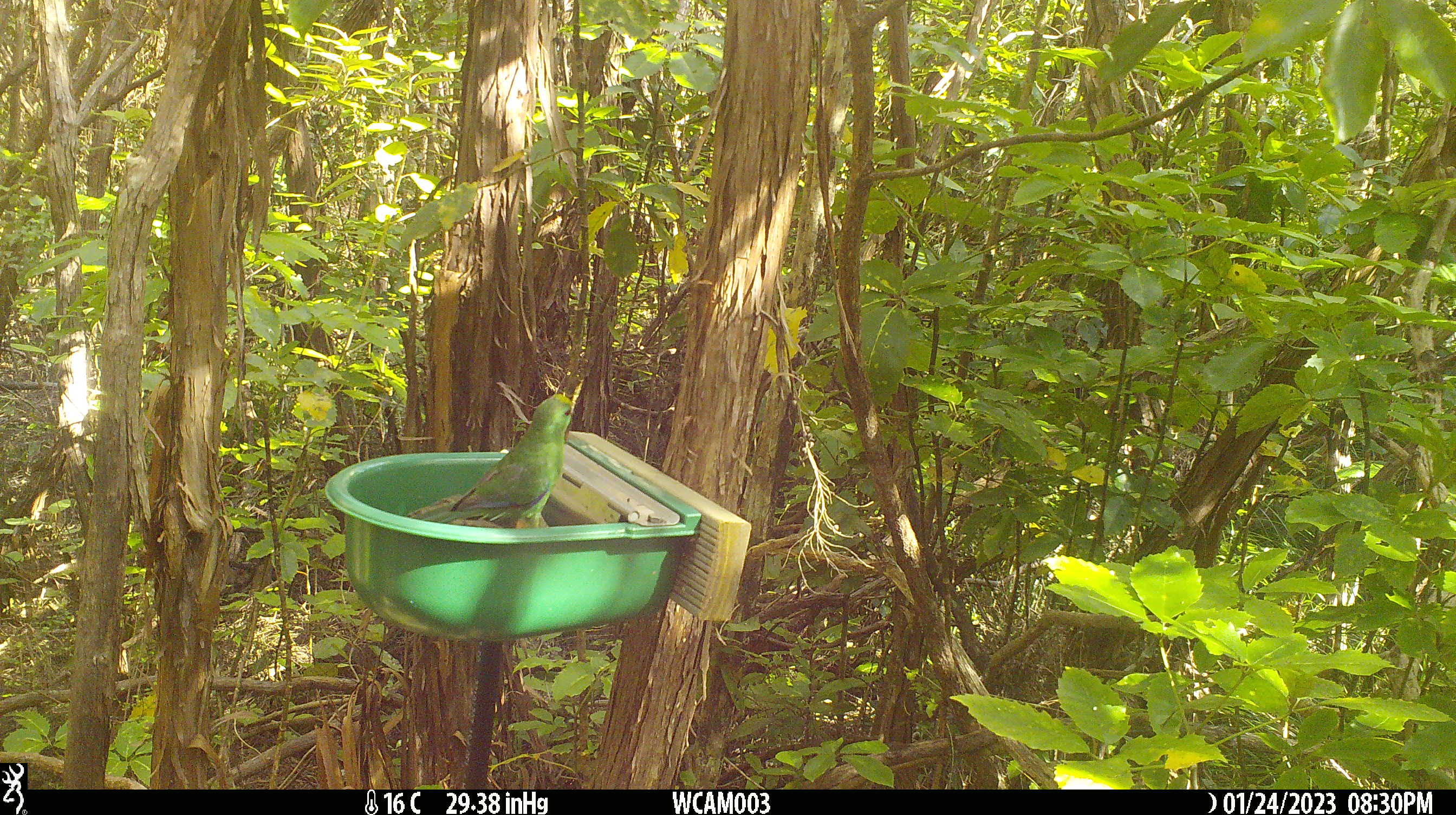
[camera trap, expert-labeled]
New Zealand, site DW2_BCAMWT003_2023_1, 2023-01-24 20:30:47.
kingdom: Animalia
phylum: Chordata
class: Aves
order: Psittaciformes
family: Psittaculidae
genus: Cyanoramphus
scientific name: Cyanoramphus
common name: parakeet